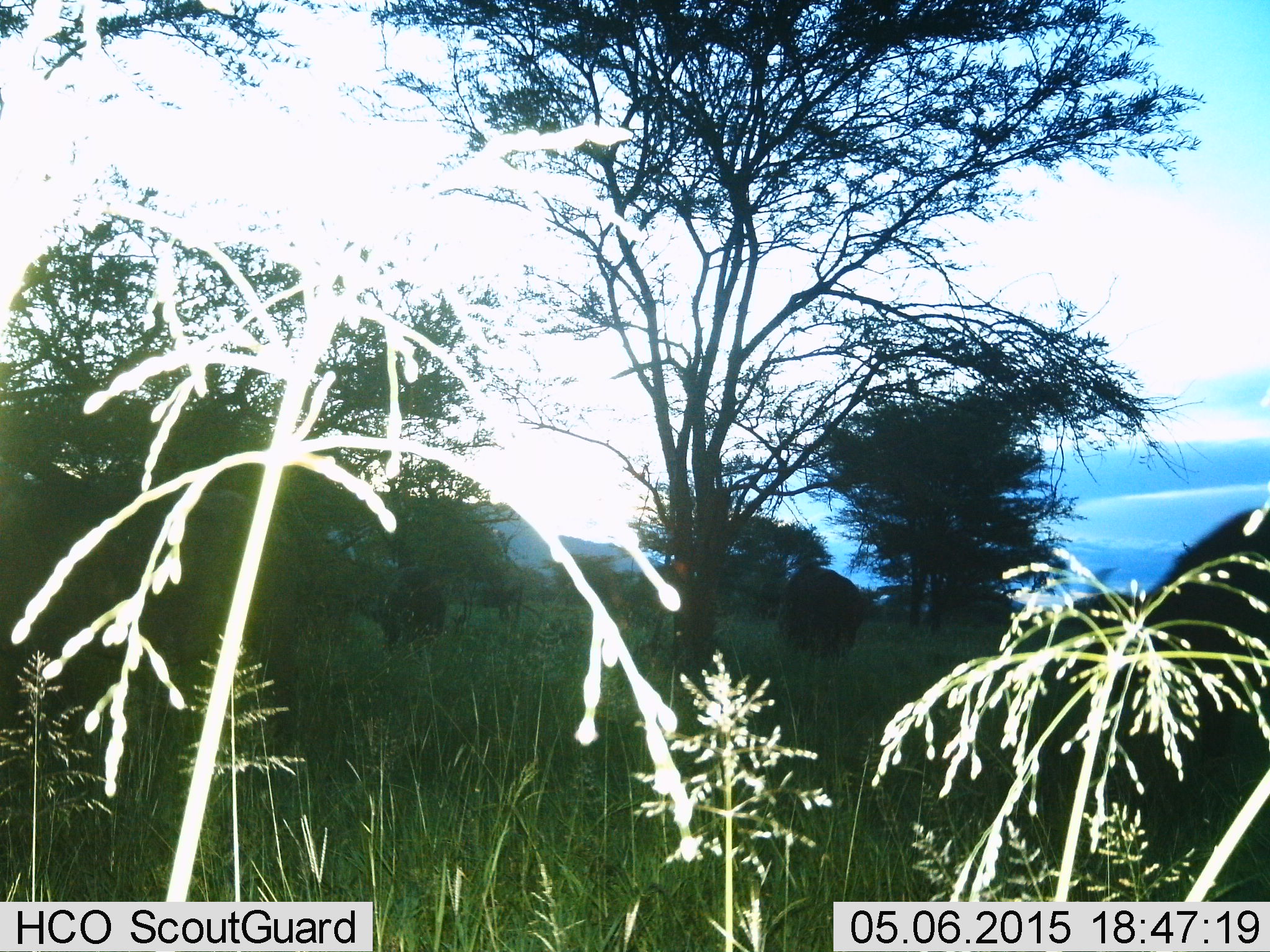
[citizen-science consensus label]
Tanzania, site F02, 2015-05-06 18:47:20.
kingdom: Animalia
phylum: Chordata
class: Mammalia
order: Artiodactyla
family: Bovidae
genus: Syncerus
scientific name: Syncerus caffer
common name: cape buffalo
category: buffalo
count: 3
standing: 75%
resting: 0%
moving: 0%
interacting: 0%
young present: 0%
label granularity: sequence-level